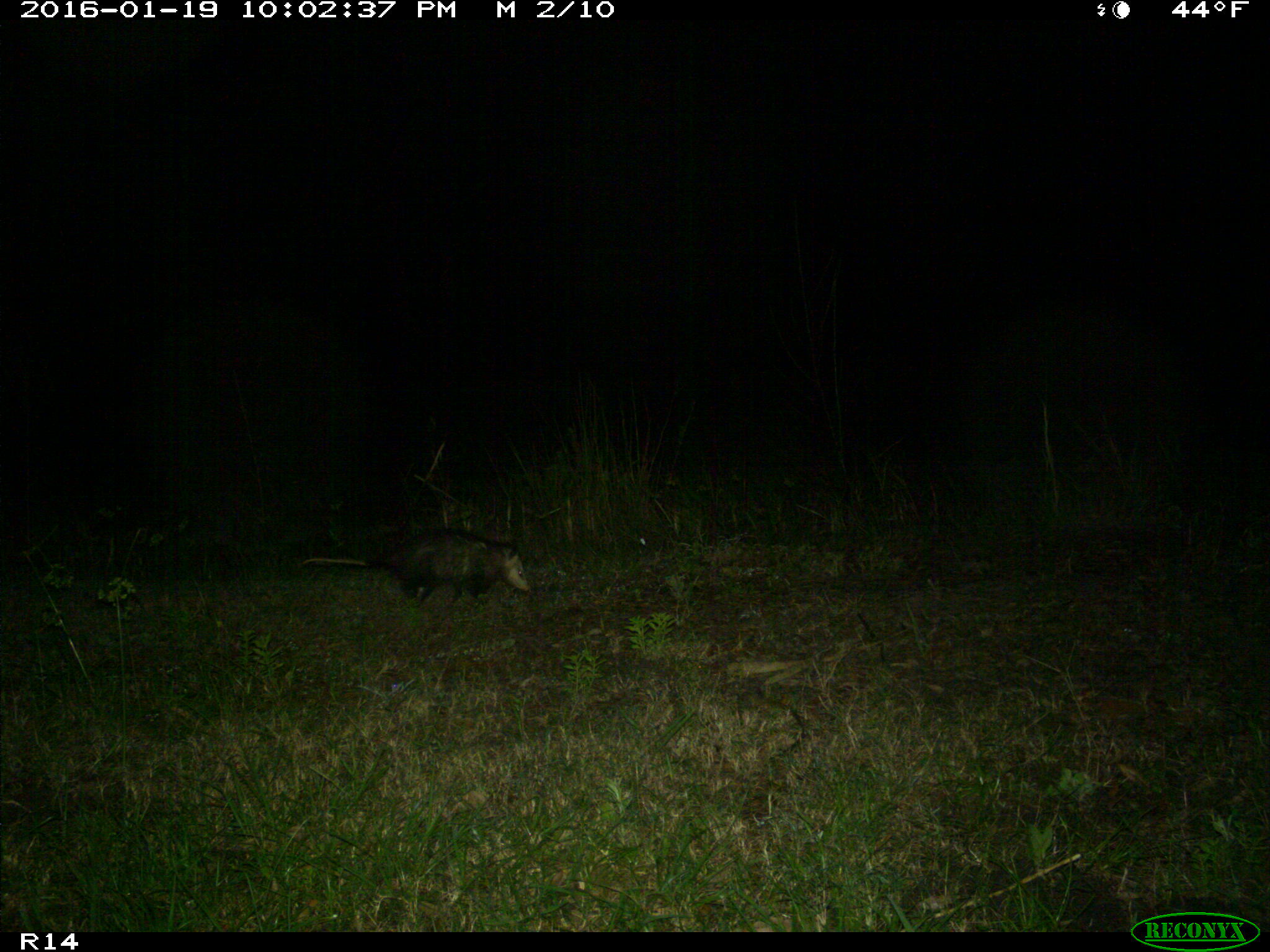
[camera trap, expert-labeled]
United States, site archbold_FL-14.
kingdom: Animalia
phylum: Chordata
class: Mammalia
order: Didelphimorphia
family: Didelphidae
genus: Didelphis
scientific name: Didelphis virginiana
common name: virginia opossum